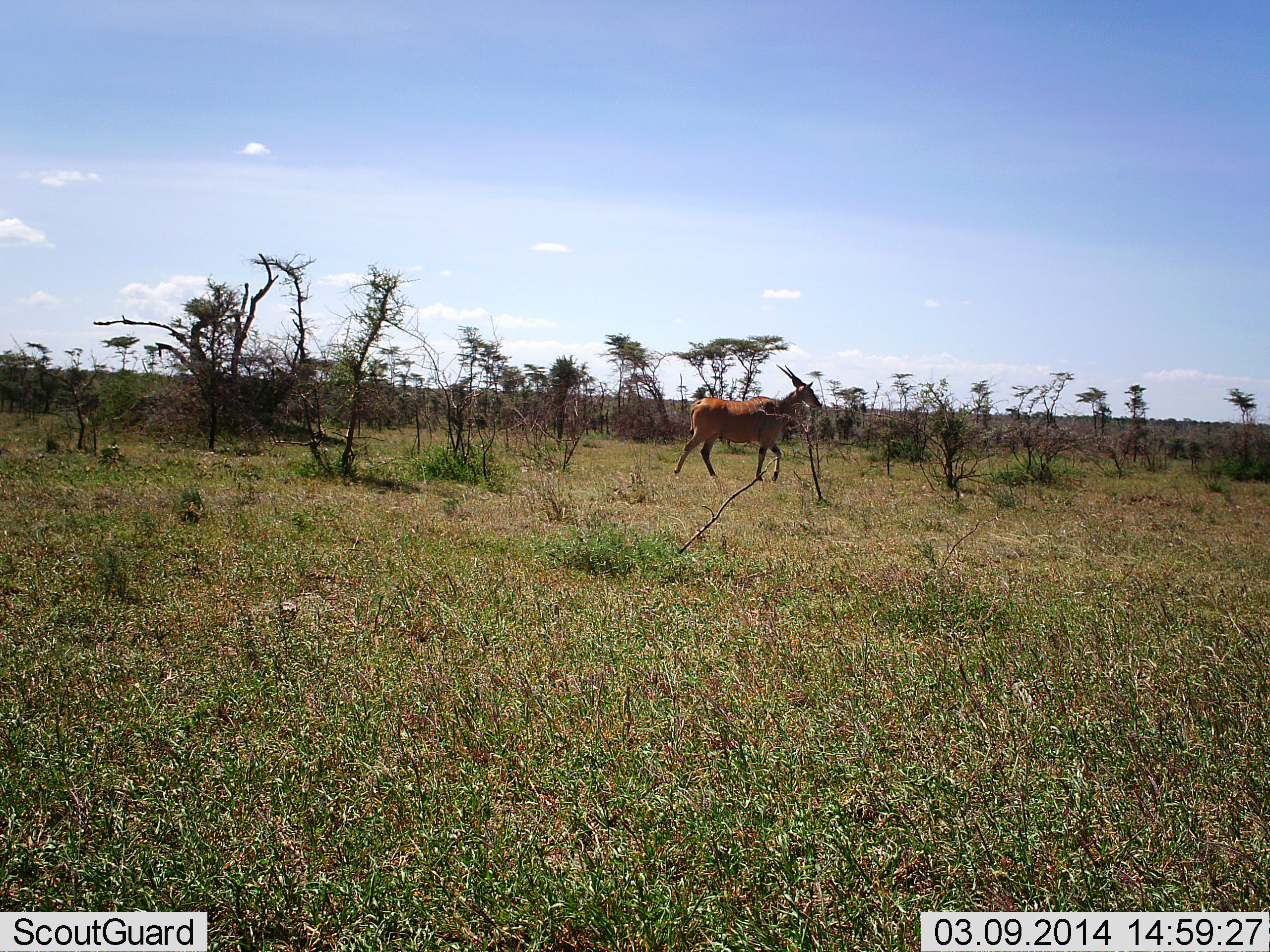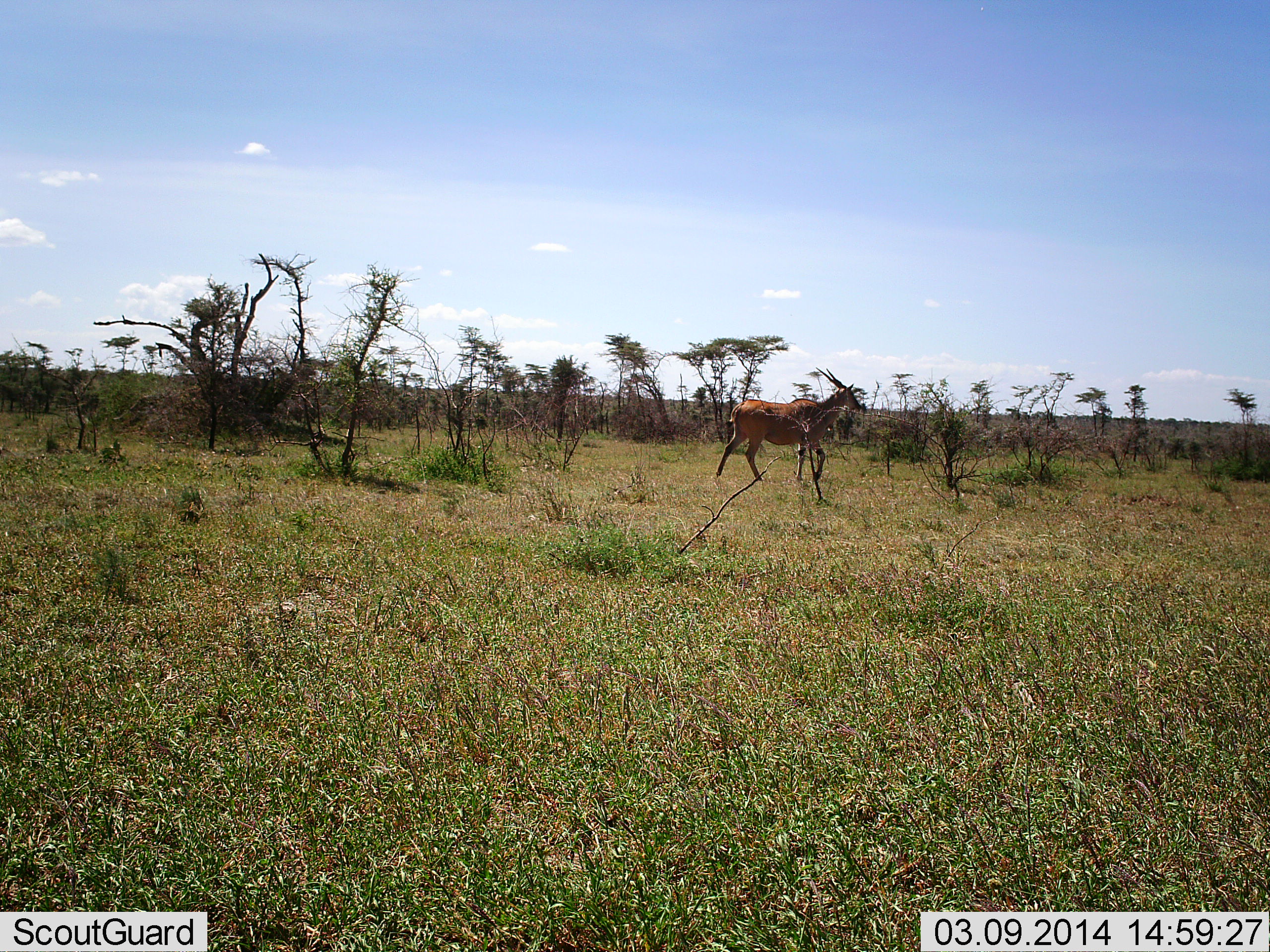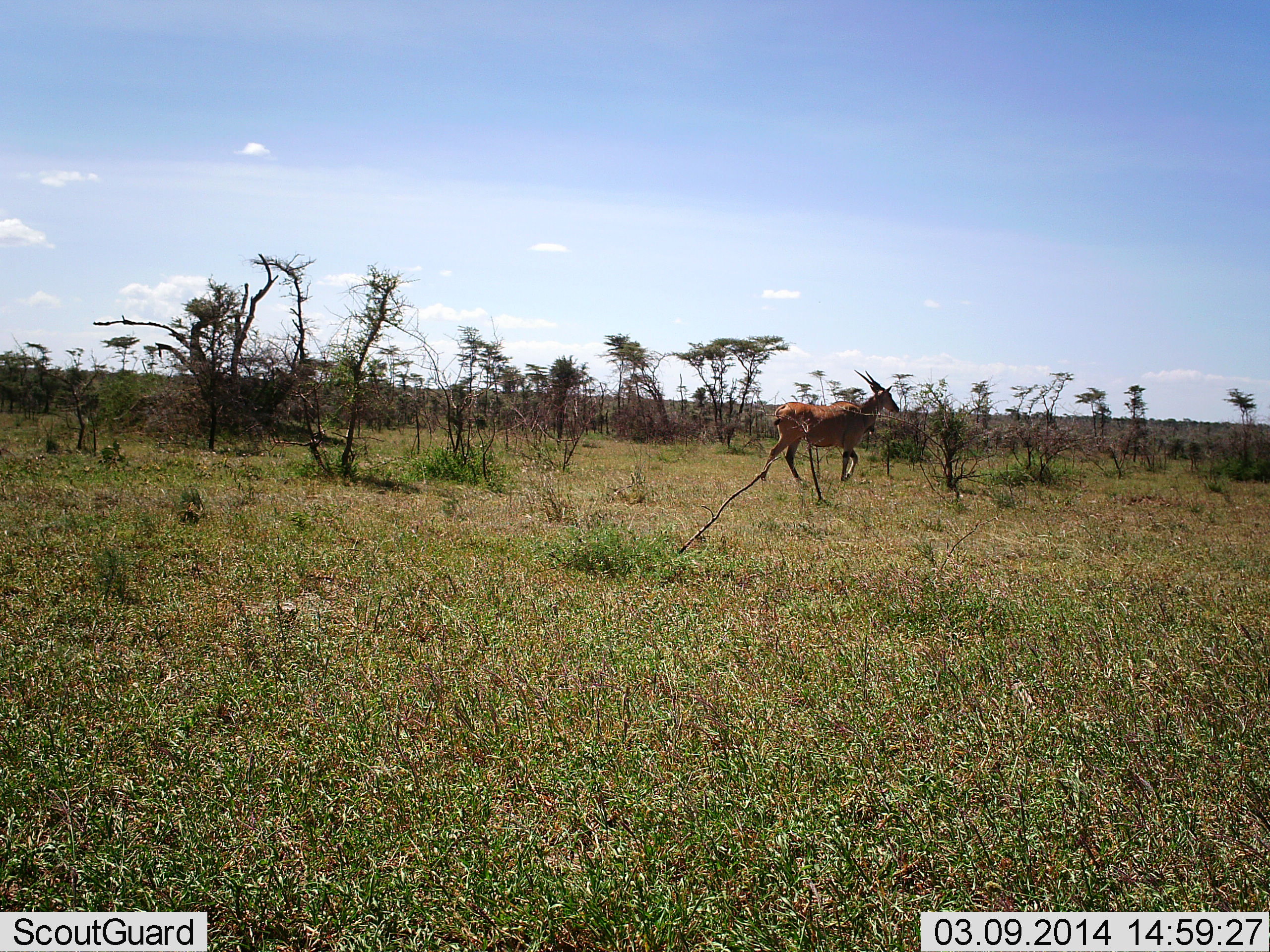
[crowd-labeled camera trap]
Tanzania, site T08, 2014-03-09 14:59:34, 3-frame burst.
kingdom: Animalia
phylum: Chordata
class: Mammalia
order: Artiodactyla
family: Bovidae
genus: Damaliscus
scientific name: Damaliscus lunatus jimela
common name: topi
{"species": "topi (Damaliscus lunatus jimela)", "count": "1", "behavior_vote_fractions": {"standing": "14%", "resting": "0%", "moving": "86%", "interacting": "0%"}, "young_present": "0%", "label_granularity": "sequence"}